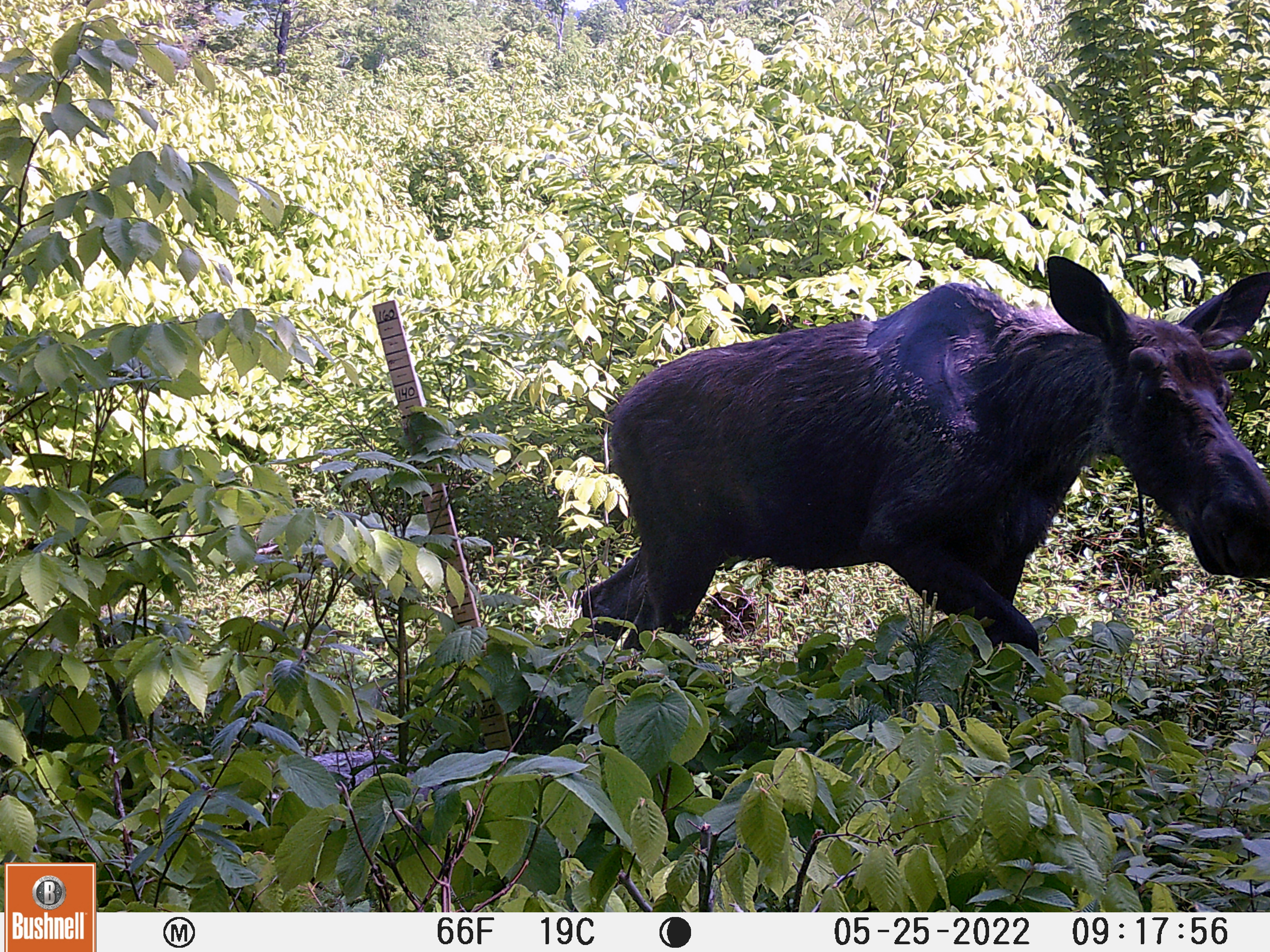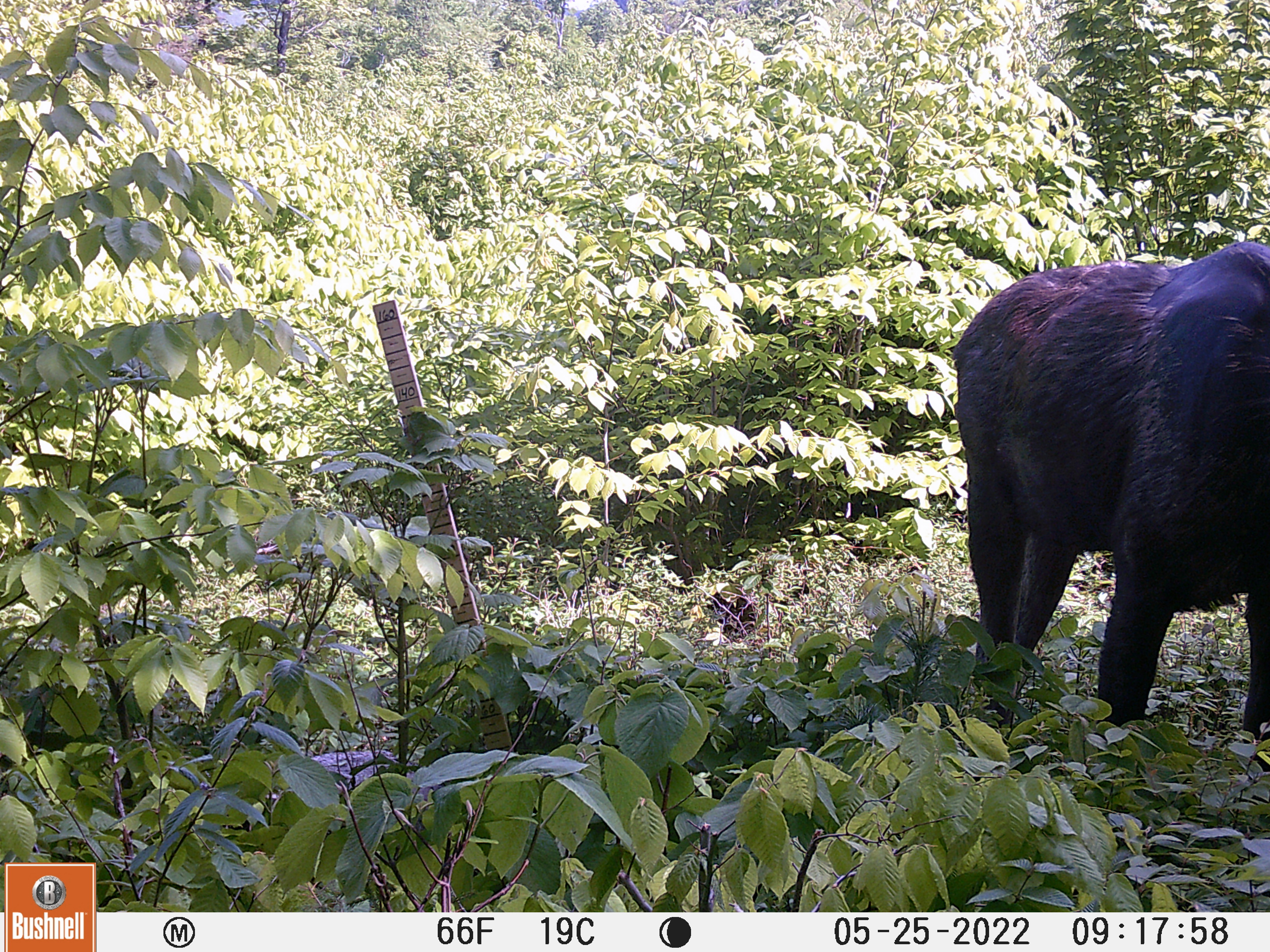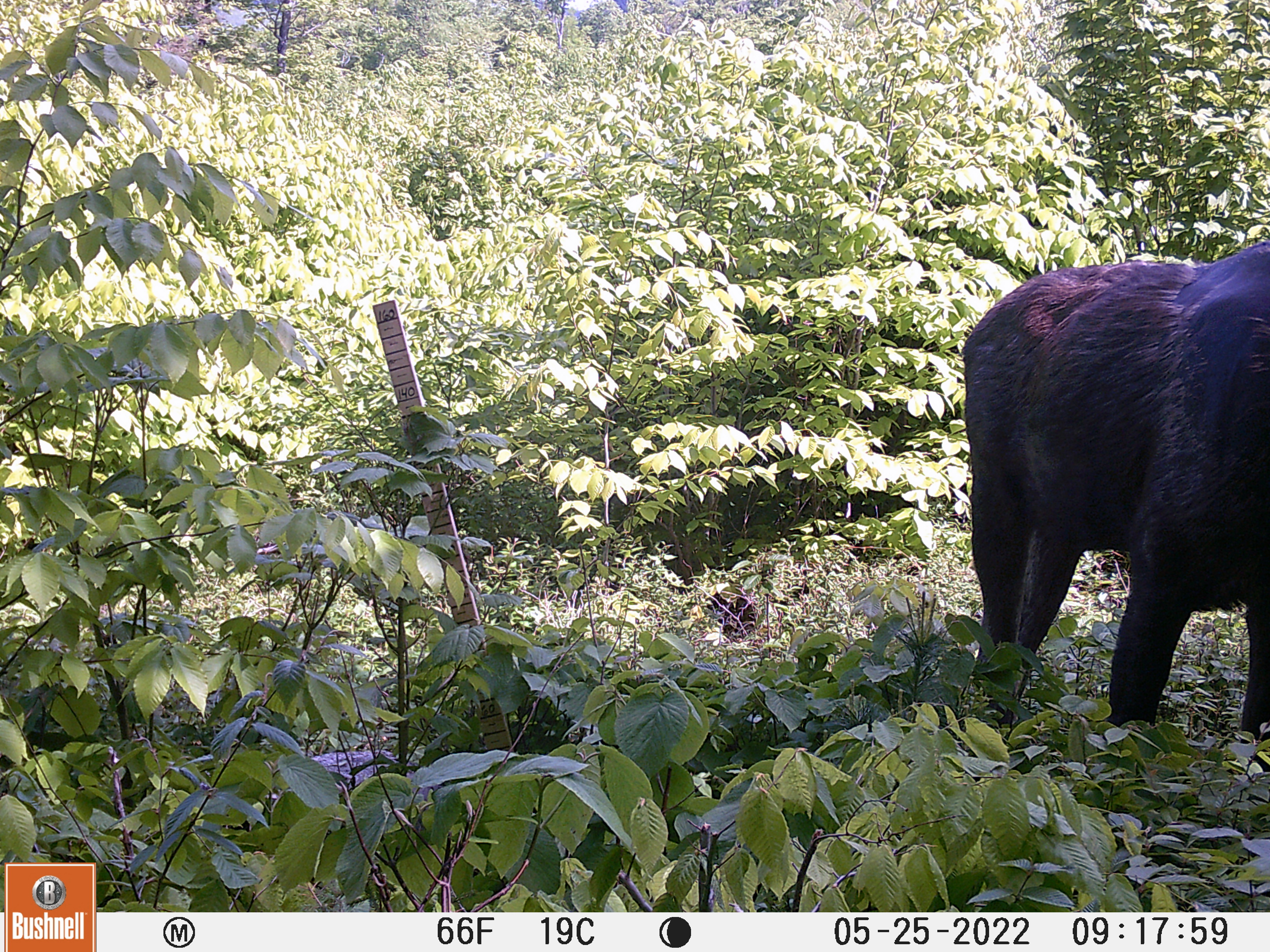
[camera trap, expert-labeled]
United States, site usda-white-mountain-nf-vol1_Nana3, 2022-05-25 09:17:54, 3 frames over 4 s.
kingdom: Animalia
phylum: Chordata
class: Mammalia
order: Artiodactyla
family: Cervidae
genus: Alces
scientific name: Alces alces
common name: moose